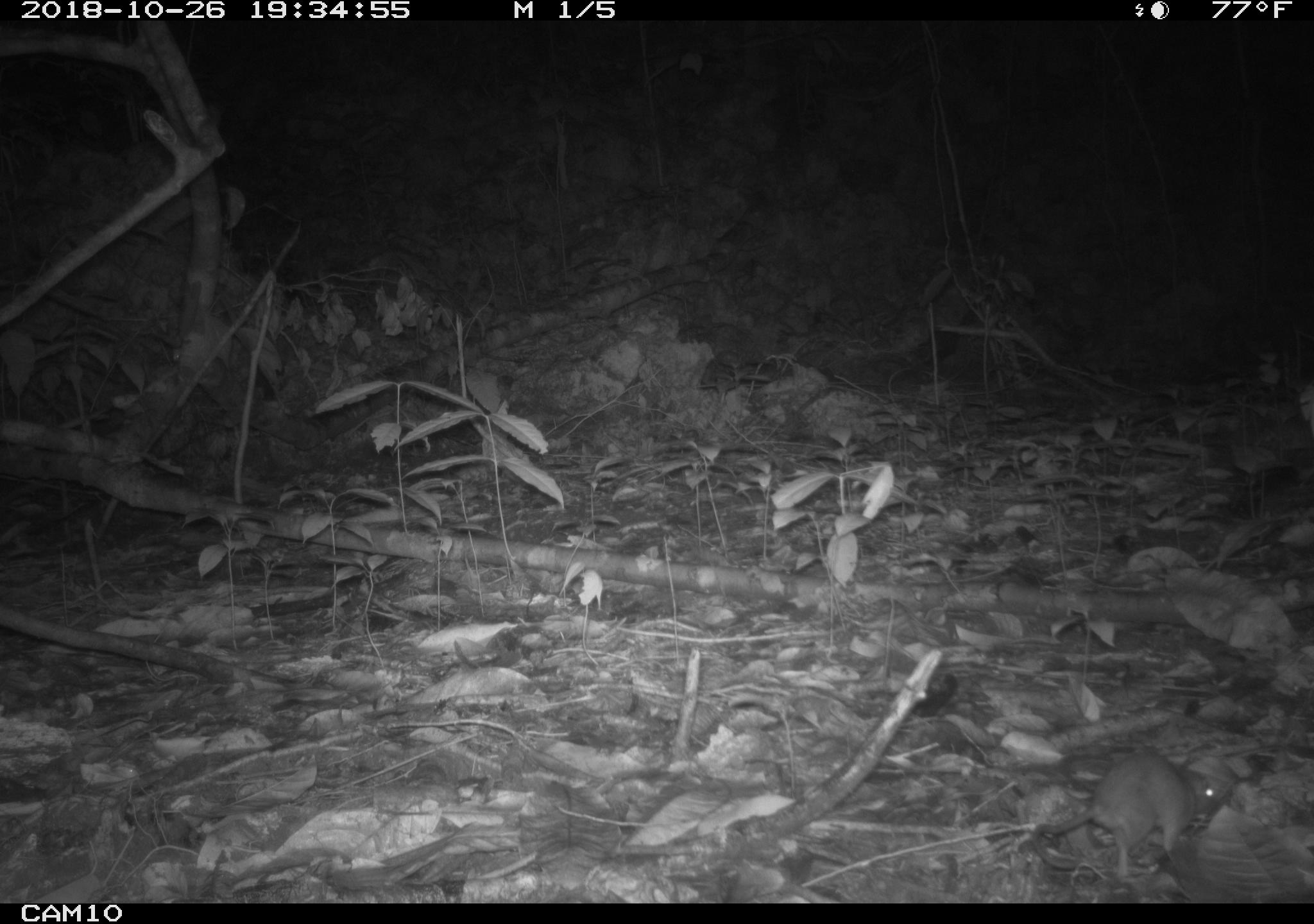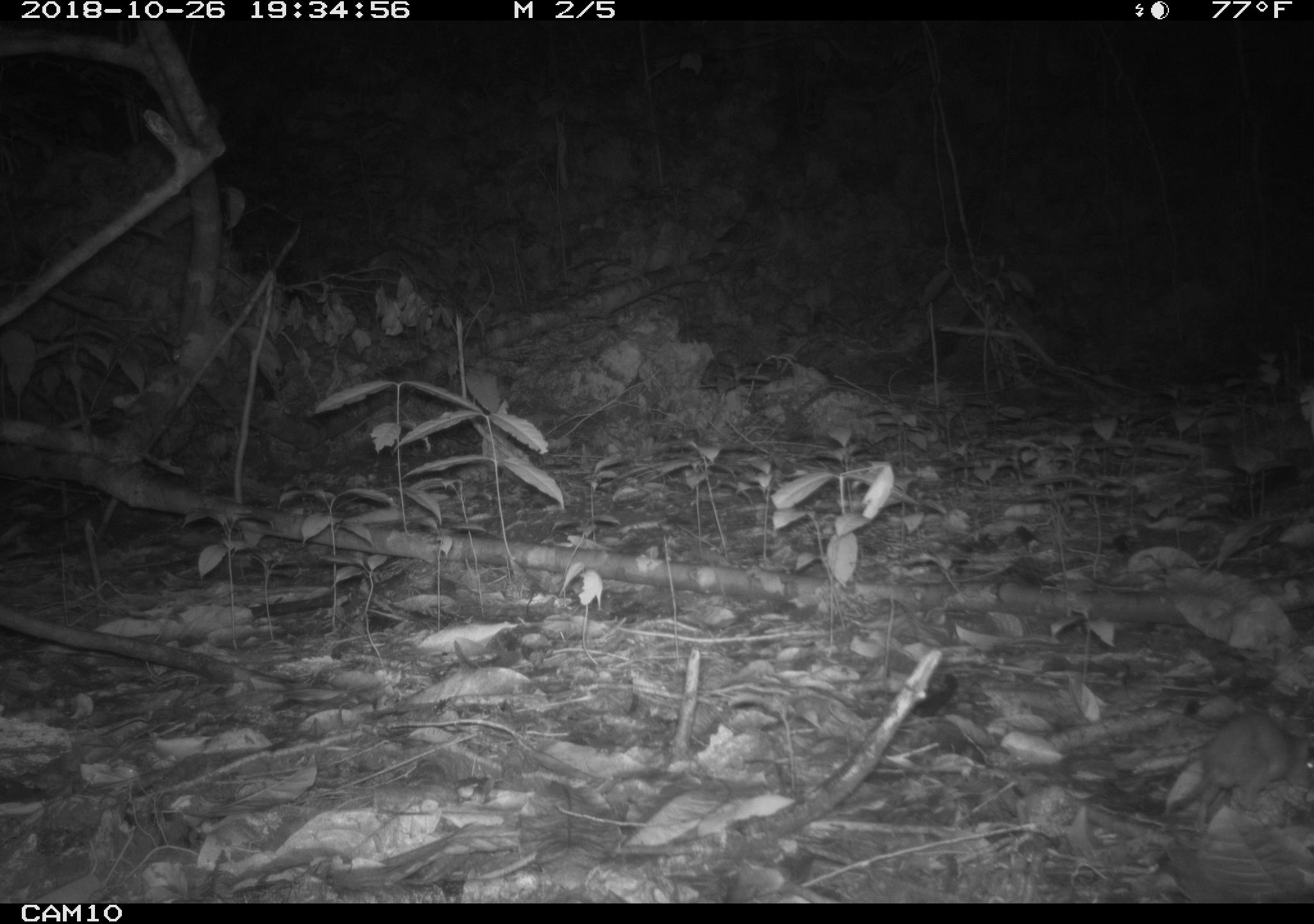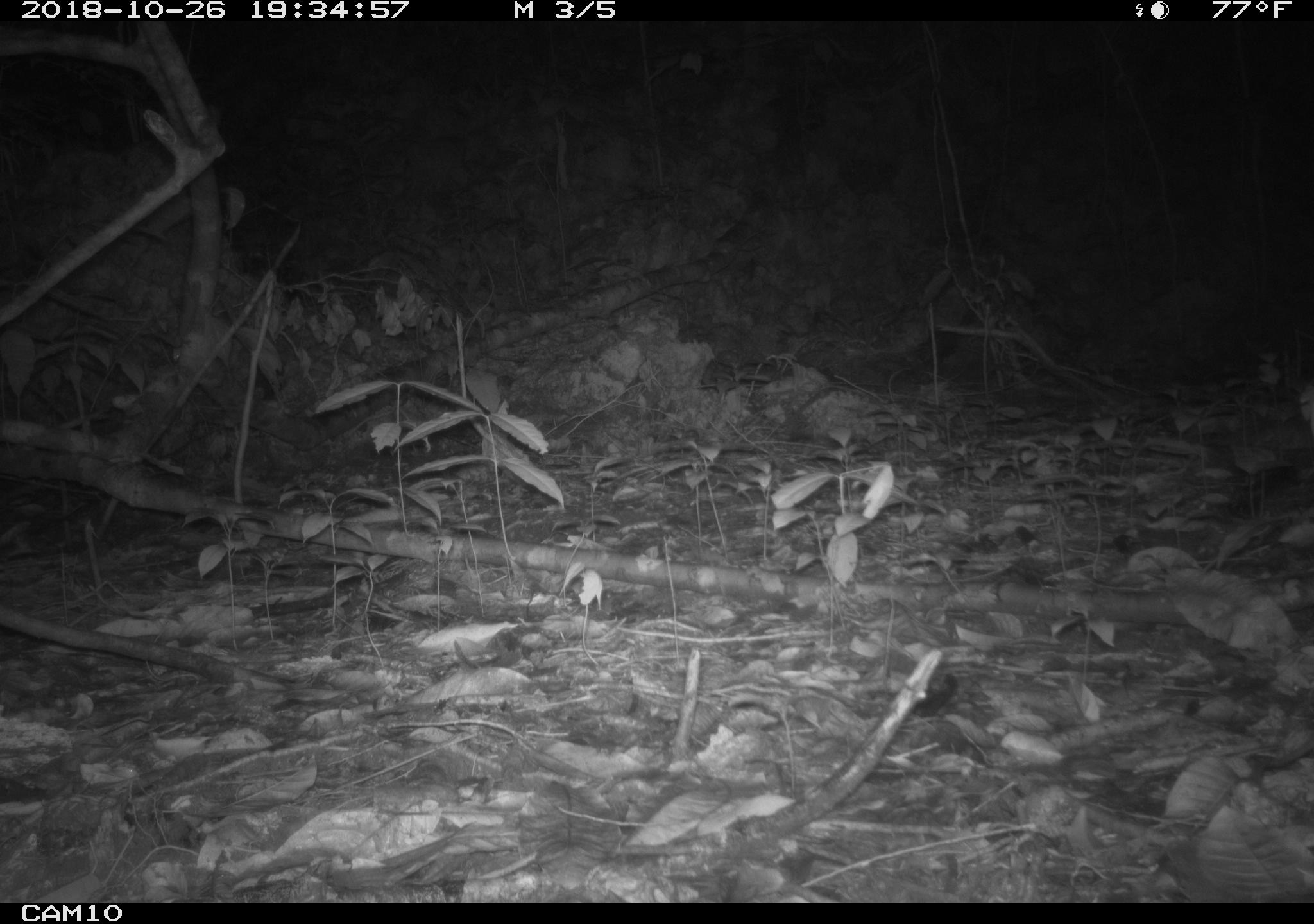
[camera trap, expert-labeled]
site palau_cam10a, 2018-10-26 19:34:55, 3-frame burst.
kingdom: Animalia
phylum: Chordata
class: Mammalia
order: Rodentia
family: Muridae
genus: Rattus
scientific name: Rattus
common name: rat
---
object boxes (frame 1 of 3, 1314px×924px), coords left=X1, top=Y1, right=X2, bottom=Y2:
rat: left=1018, top=748, right=1227, bottom=885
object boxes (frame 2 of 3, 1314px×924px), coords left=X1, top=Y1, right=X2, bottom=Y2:
rat: left=1161, top=709, right=1313, bottom=834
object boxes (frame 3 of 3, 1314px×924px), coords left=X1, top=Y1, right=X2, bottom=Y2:
rat: left=1254, top=740, right=1314, bottom=814